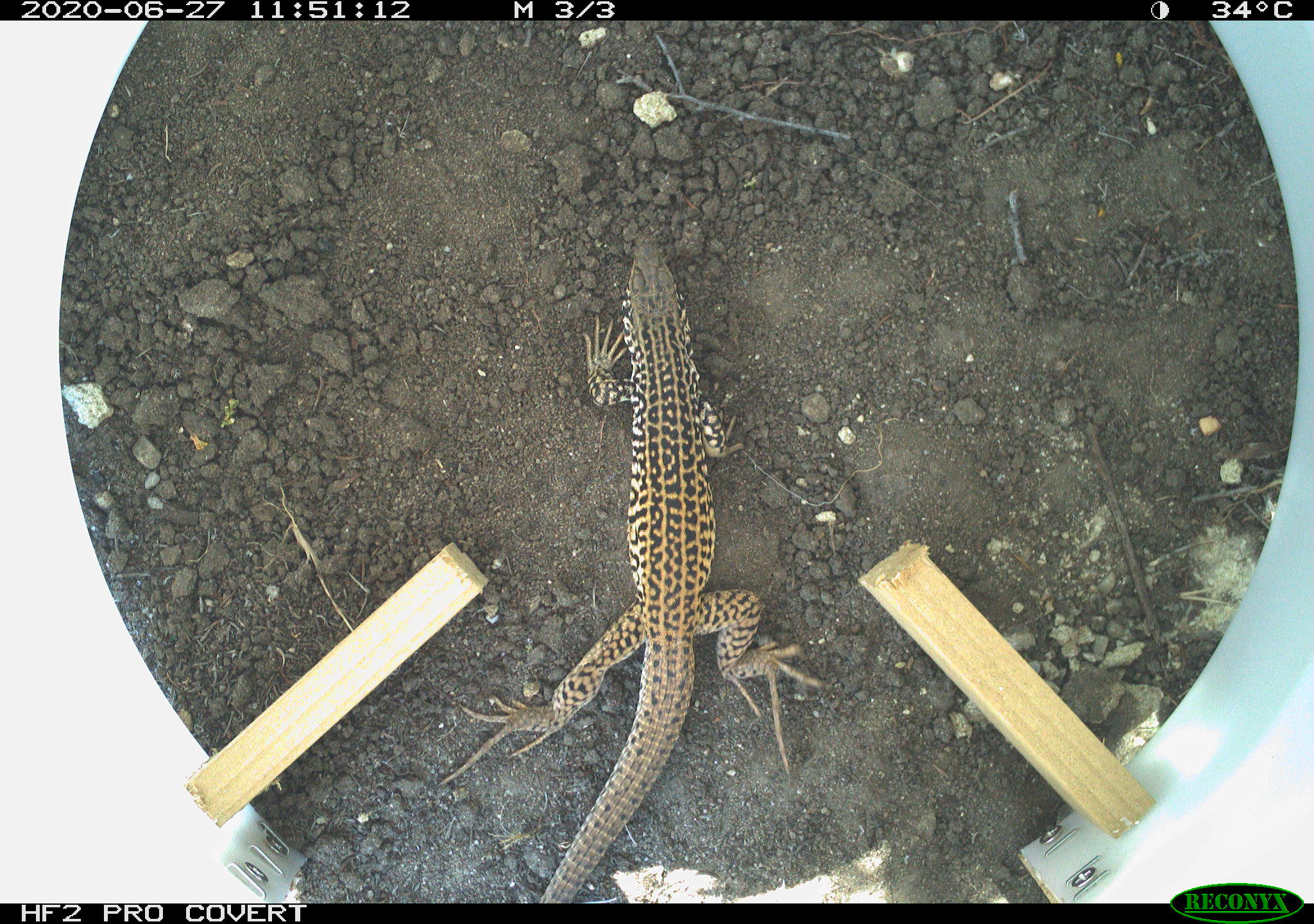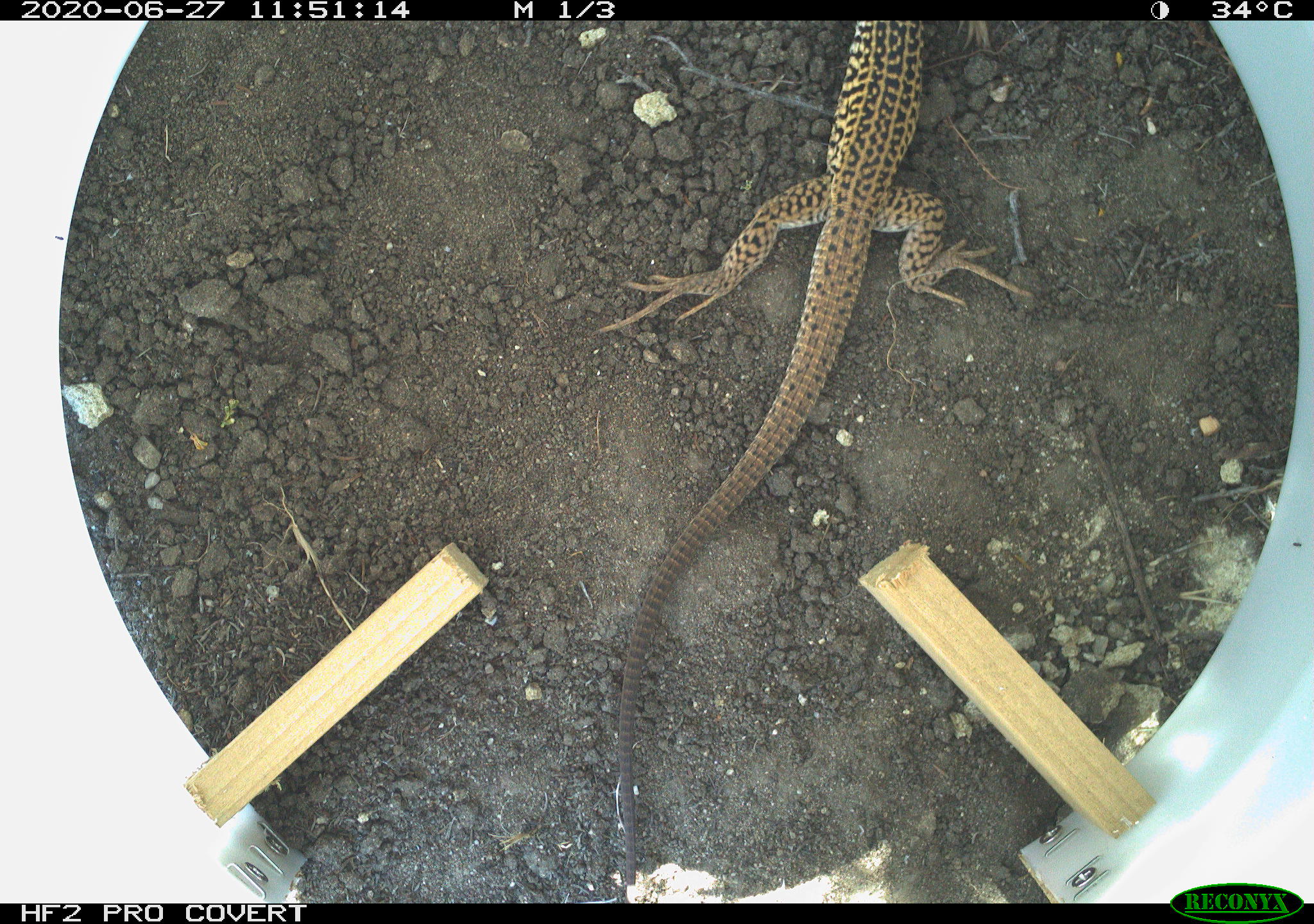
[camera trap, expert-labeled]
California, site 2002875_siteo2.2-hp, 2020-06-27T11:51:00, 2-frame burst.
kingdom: Animalia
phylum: Chordata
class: Reptilia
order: Squamata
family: Teiidae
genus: Aspidoscelis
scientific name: Aspidoscelis tigris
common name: western whiptail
Western whiptail (Aspidoscelis tigris).